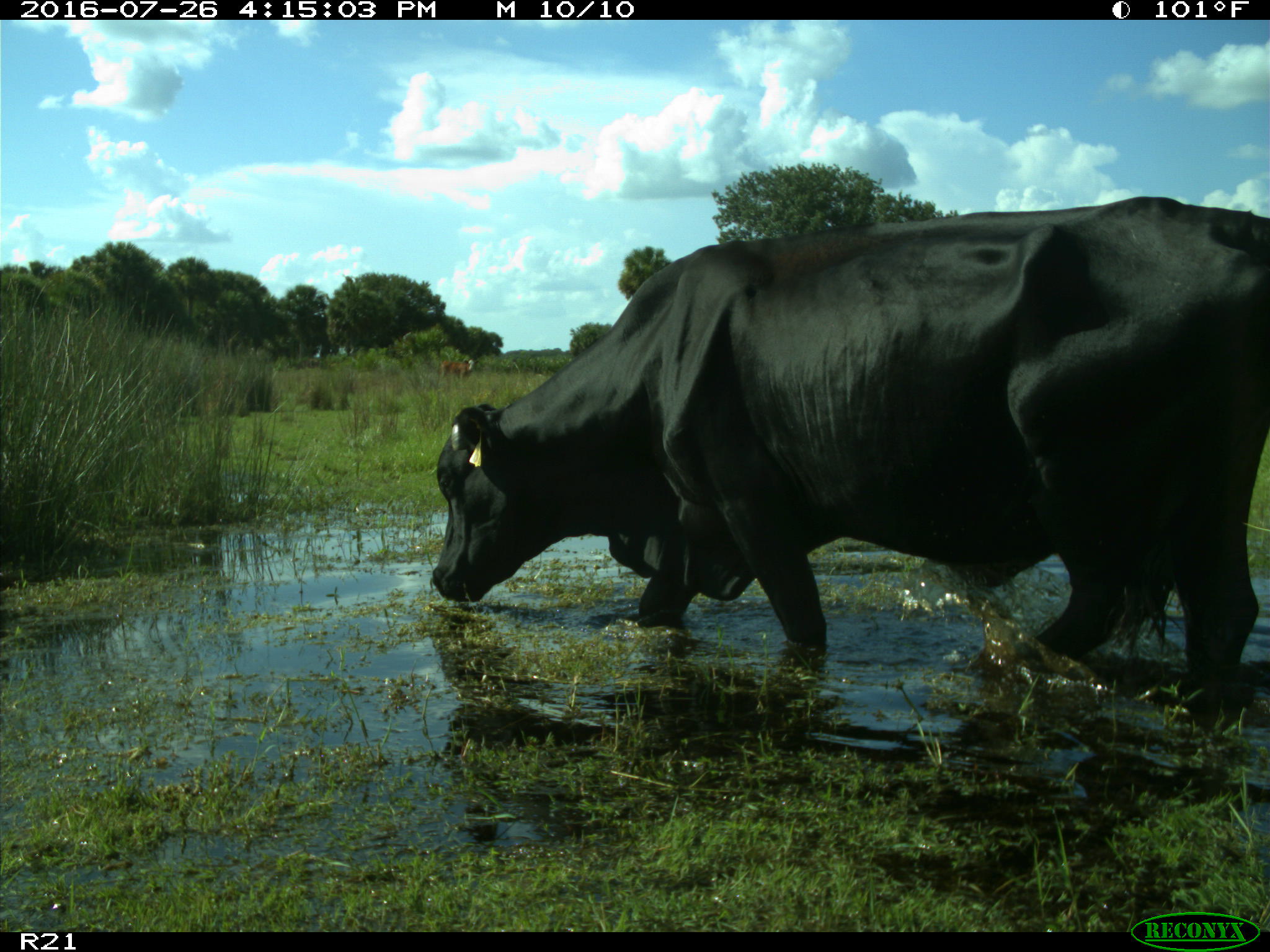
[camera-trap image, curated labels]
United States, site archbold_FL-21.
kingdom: Animalia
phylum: Chordata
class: Mammalia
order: Artiodactyla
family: Bovidae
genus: Bos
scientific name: Bos taurus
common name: domestic cow